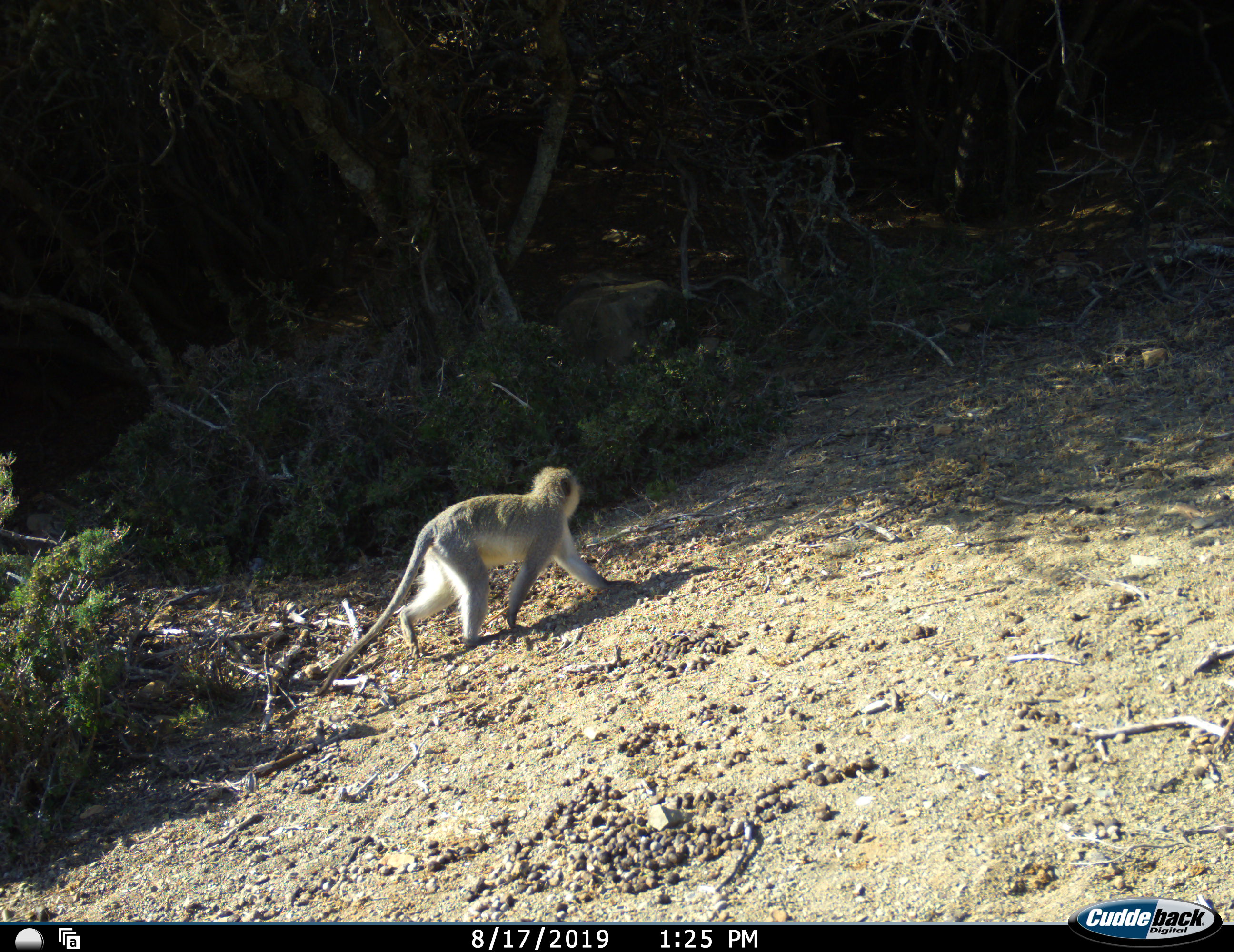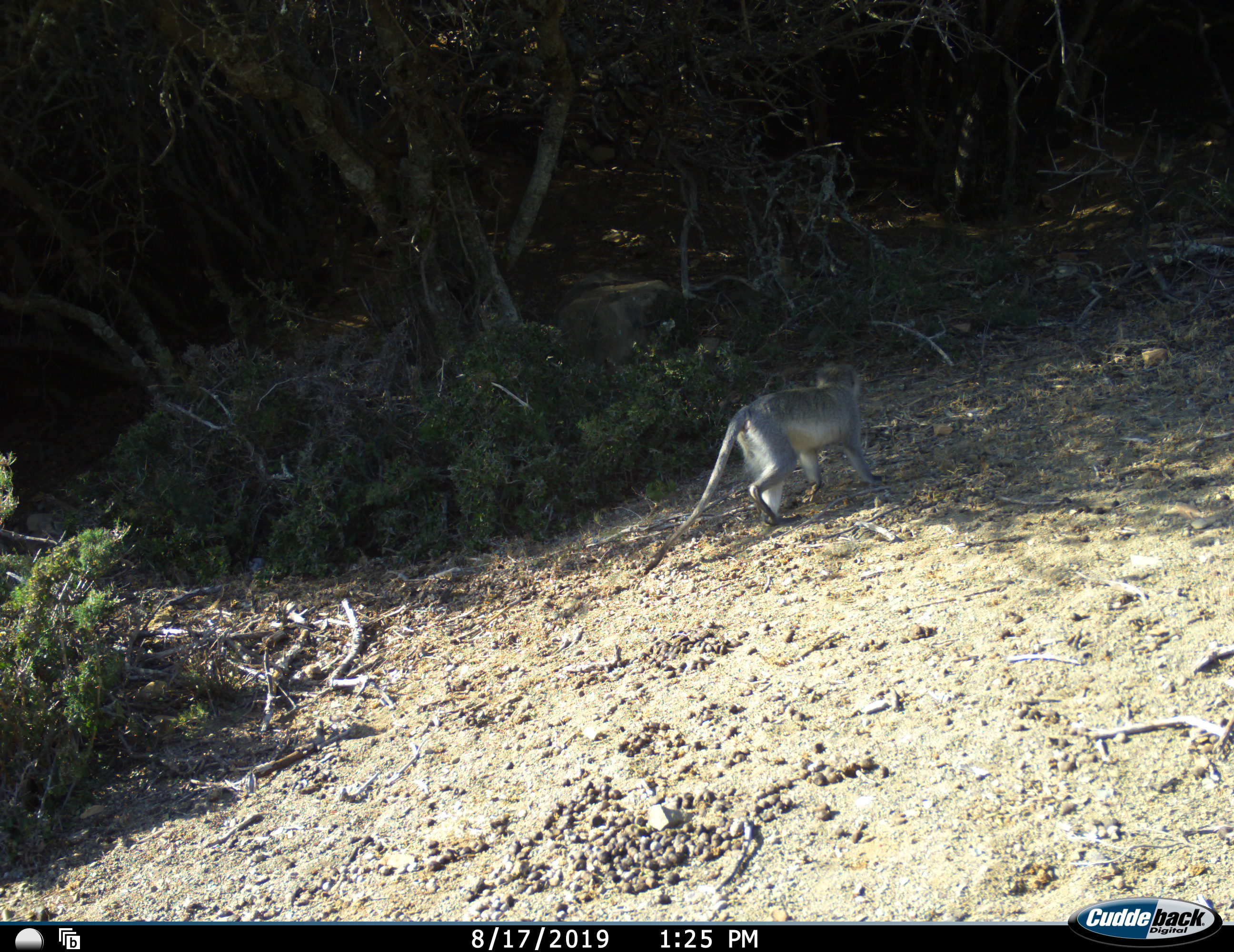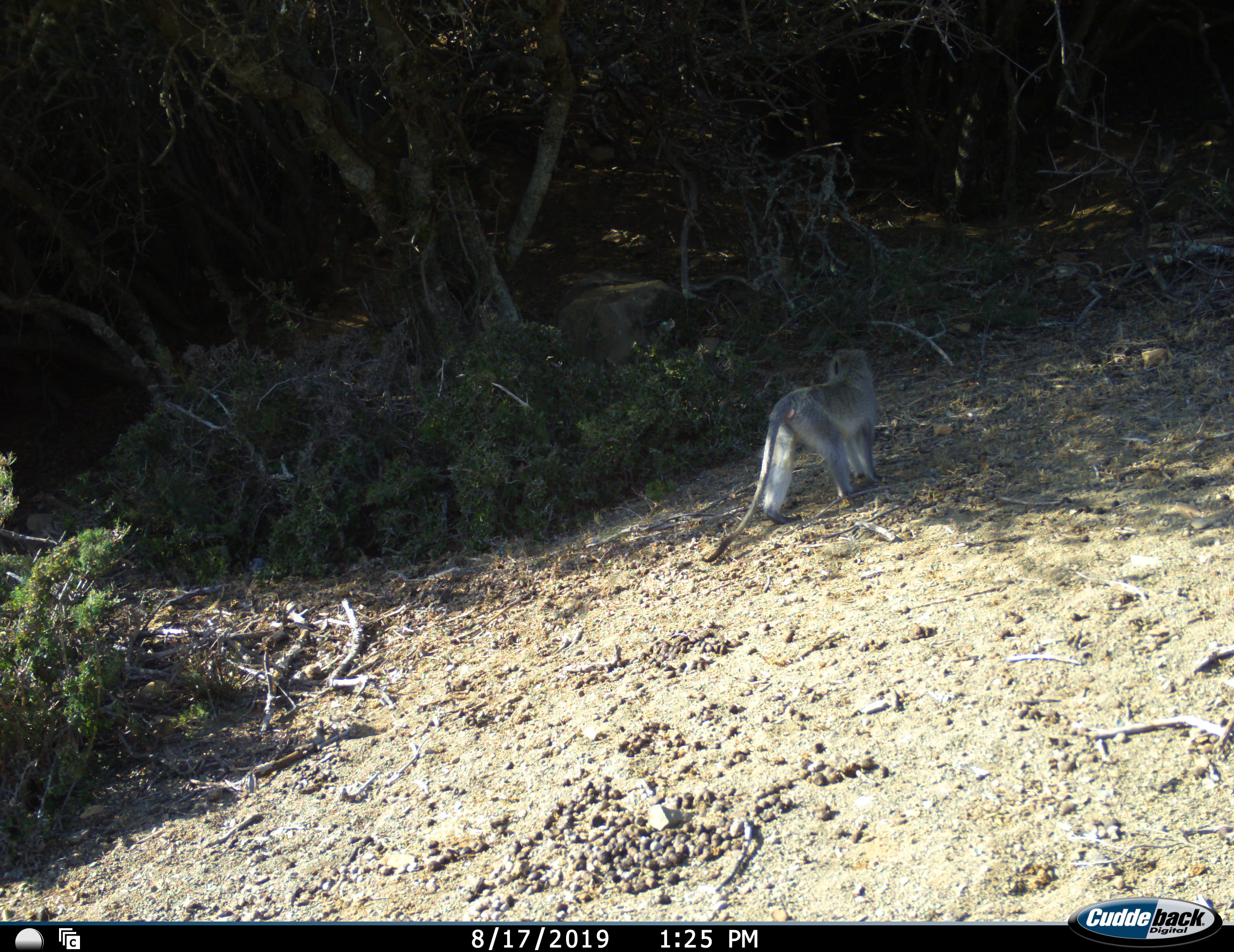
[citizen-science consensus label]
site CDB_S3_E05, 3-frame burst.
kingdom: Animalia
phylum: Chordata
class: Mammalia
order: Primates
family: Cercopithecidae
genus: Chlorocebus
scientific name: Chlorocebus pygerythrus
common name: vervet monkey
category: monkeyvervet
Monkeyvervet (vervet monkey) (Chlorocebus pygerythrus), count 1. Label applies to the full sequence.